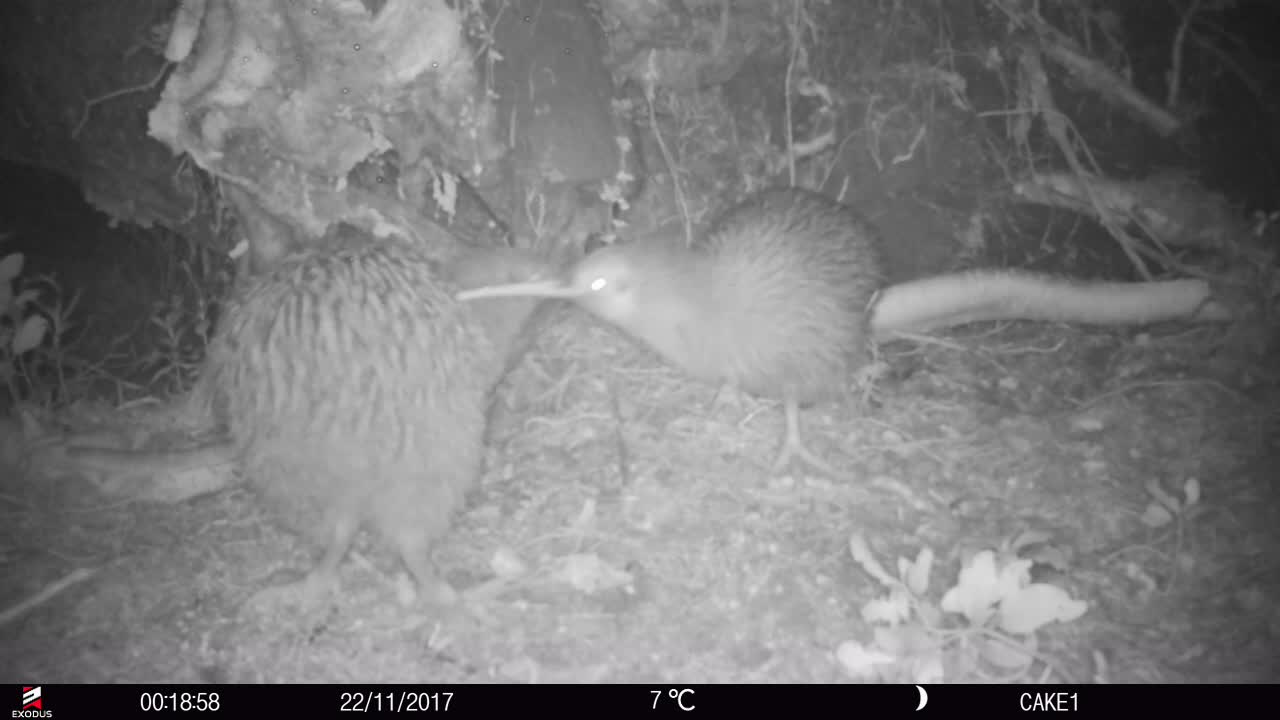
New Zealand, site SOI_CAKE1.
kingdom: Animalia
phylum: Chordata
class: Aves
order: Apterygiformes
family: Apterygidae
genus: Apteryx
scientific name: Apteryx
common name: kiwi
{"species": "kiwi (Apteryx)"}